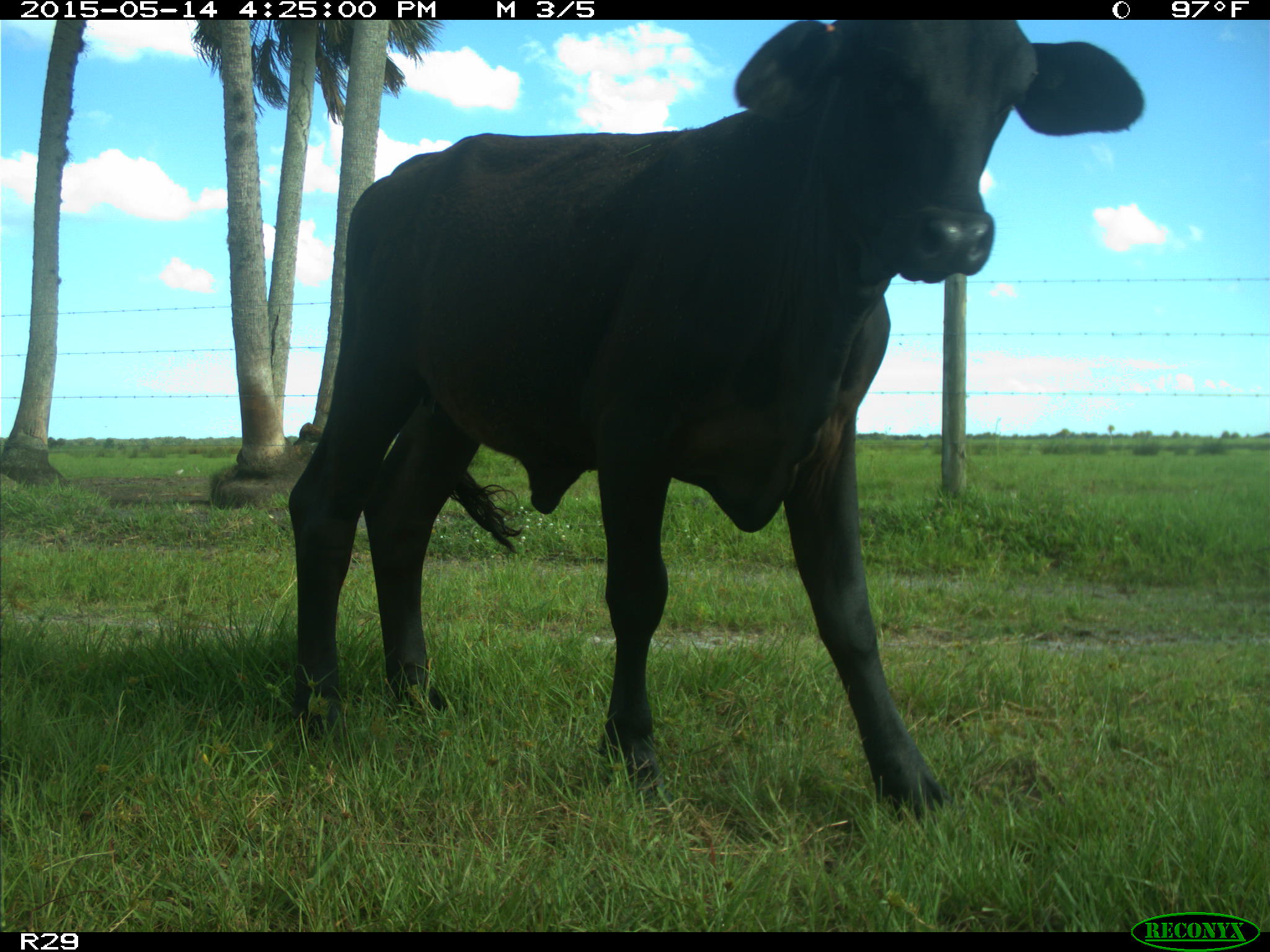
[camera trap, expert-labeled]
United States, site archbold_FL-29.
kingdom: Animalia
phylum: Chordata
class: Mammalia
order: Artiodactyla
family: Bovidae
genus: Bos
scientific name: Bos taurus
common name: domestic cow